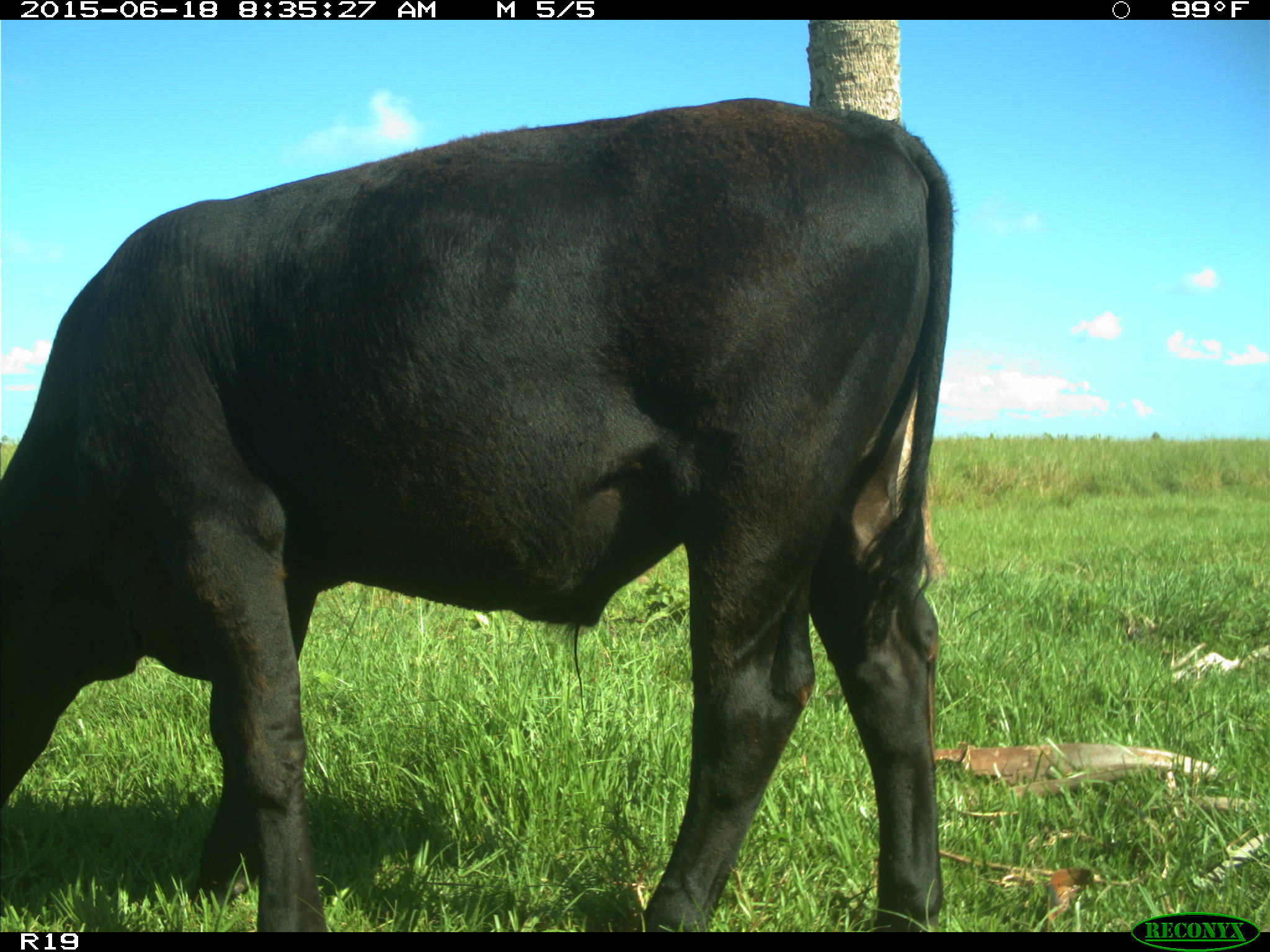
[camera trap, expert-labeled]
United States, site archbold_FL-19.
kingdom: Animalia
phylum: Chordata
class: Mammalia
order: Artiodactyla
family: Bovidae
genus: Bos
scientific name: Bos taurus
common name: domestic cow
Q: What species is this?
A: Bos taurus (domestic cow).